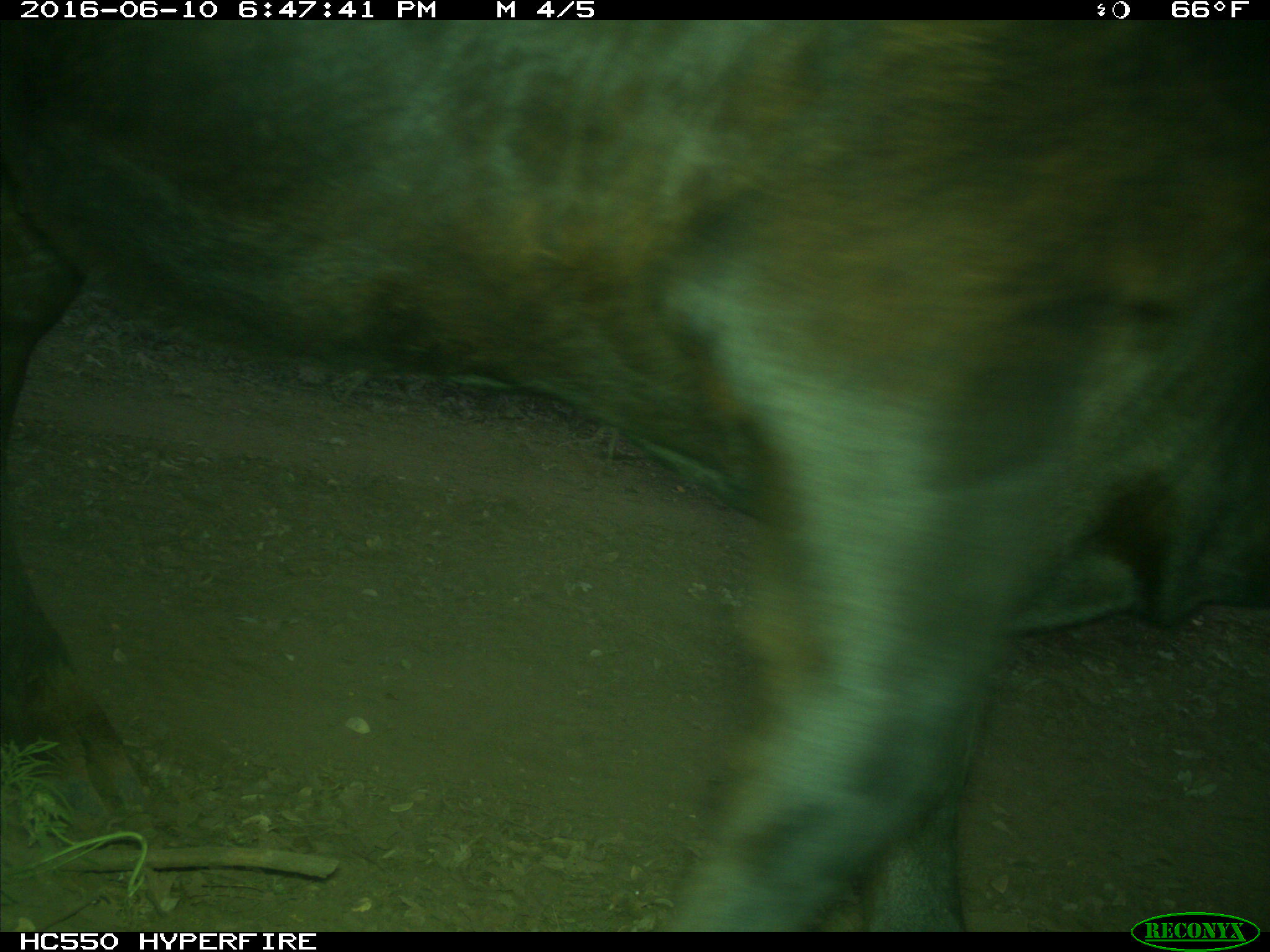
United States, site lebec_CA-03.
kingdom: Animalia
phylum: Chordata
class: Mammalia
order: Artiodactyla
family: Bovidae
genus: Bos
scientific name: Bos taurus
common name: domestic cow